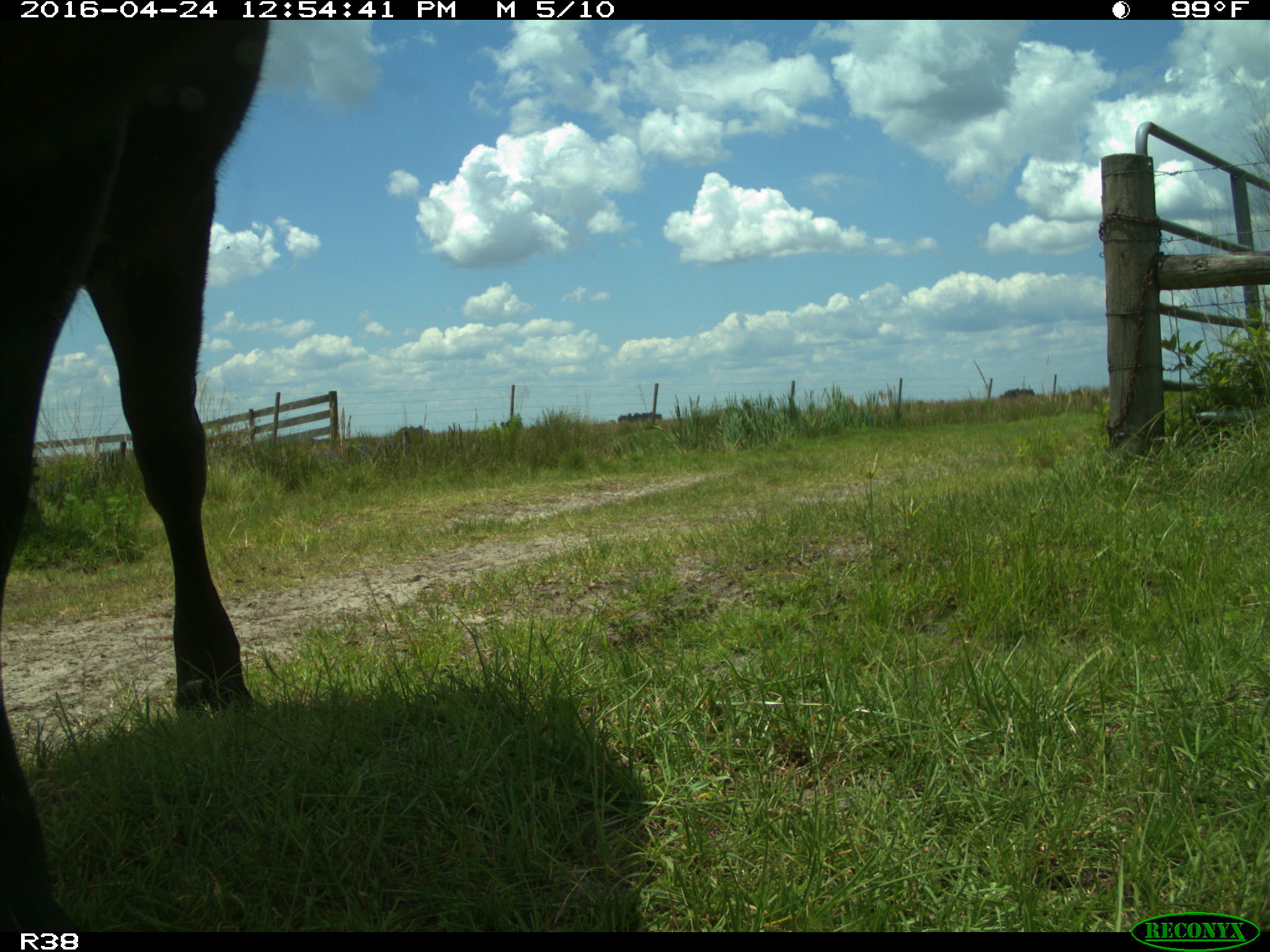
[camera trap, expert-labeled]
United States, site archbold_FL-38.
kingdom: Animalia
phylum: Chordata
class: Mammalia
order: Artiodactyla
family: Bovidae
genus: Bos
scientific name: Bos taurus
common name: domestic cow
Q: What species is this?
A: Bos taurus (domestic cow).